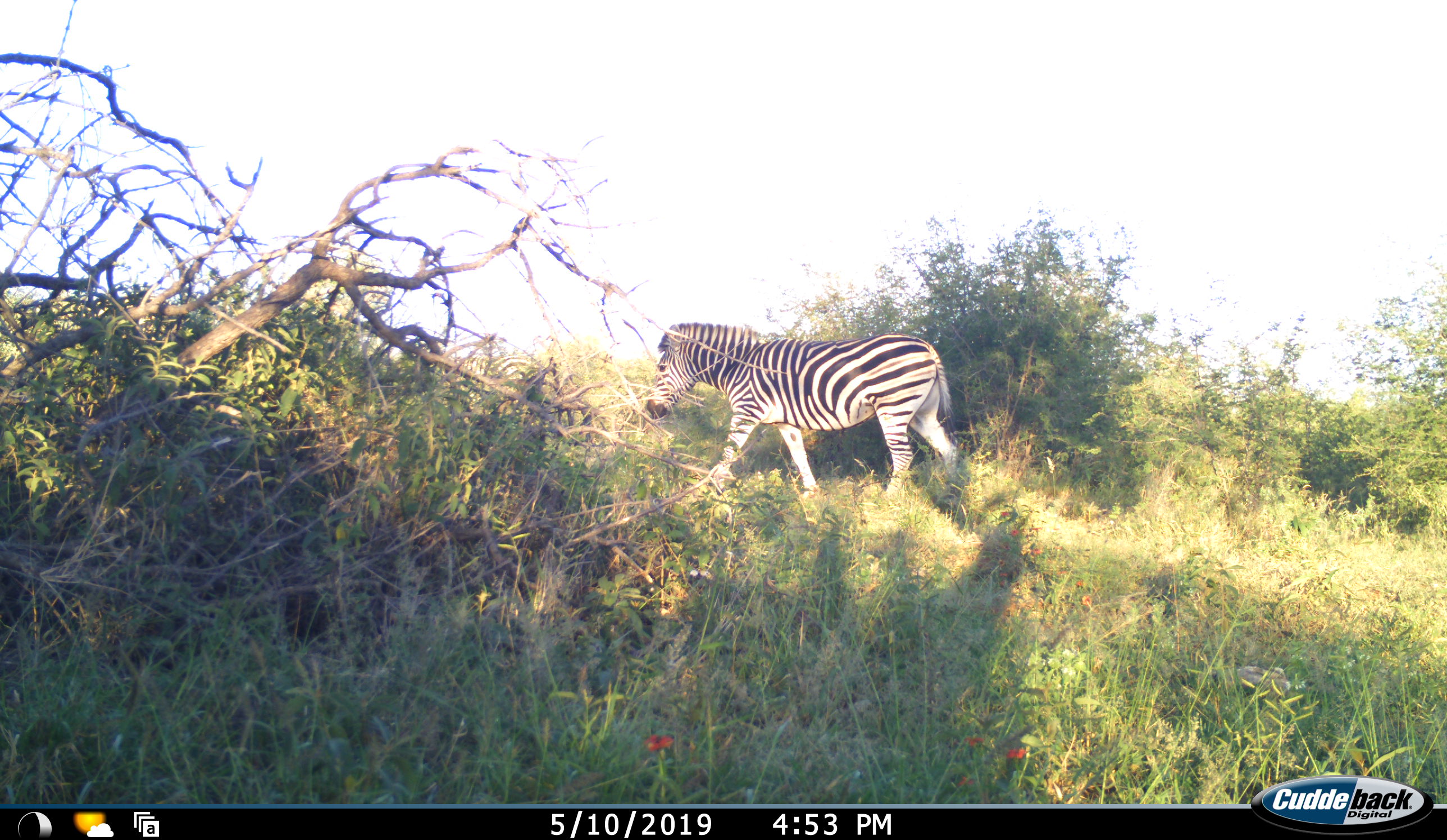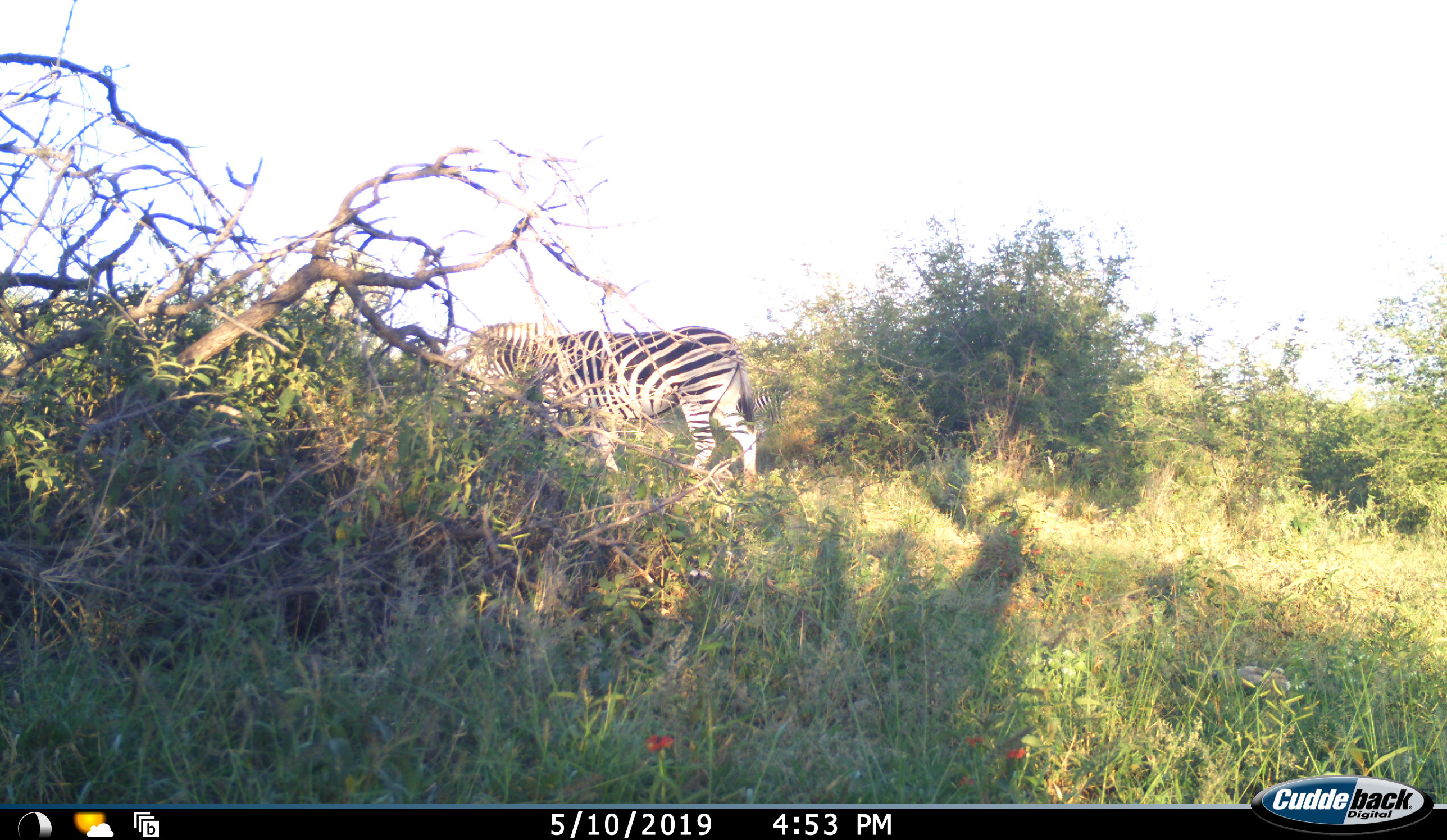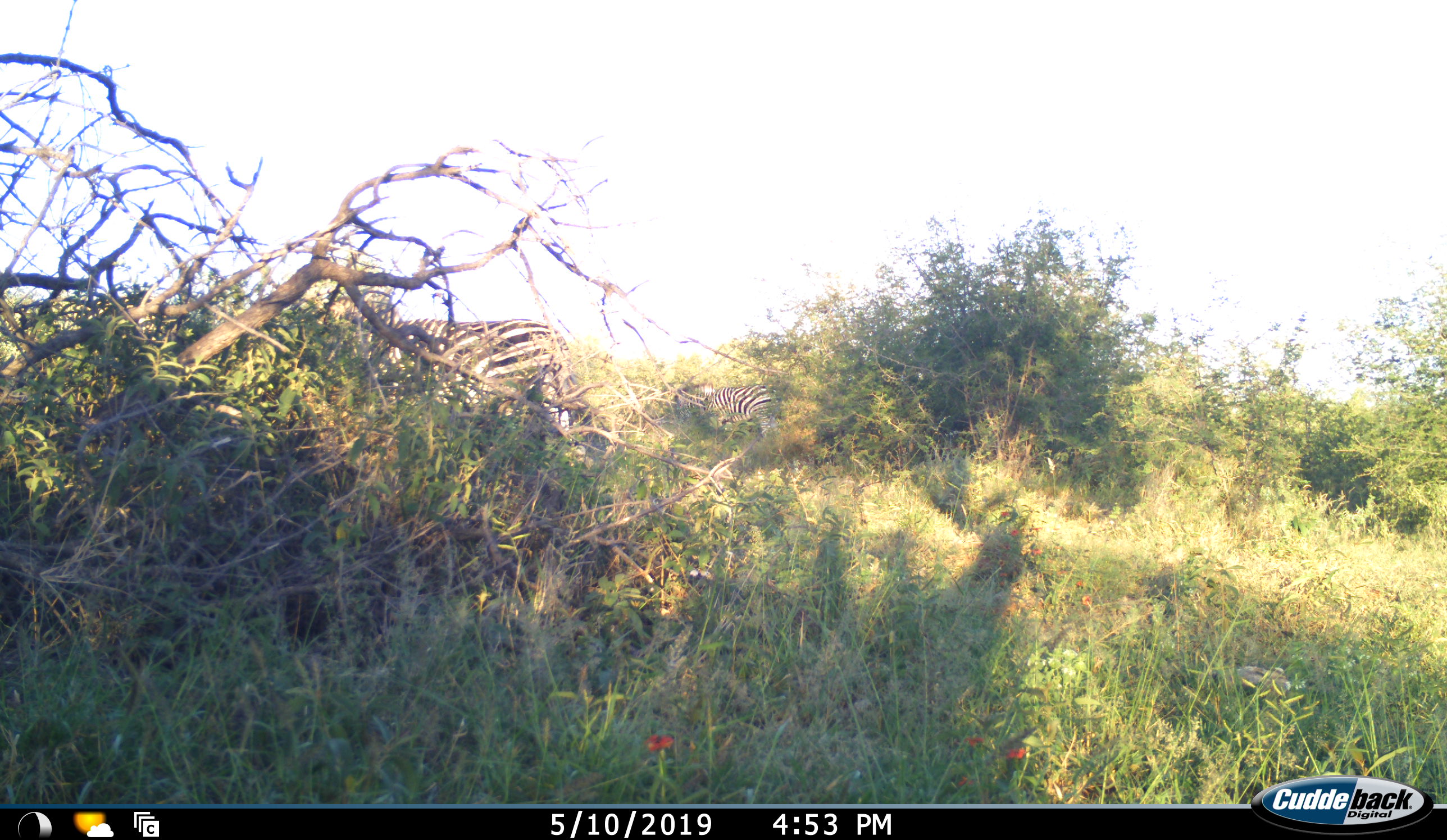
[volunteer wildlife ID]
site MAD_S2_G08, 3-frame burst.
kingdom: Animalia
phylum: Chordata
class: Mammalia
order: Perissodactyla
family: Equidae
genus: Equus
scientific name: Equus quagga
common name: plains zebra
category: zebraplains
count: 2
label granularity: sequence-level